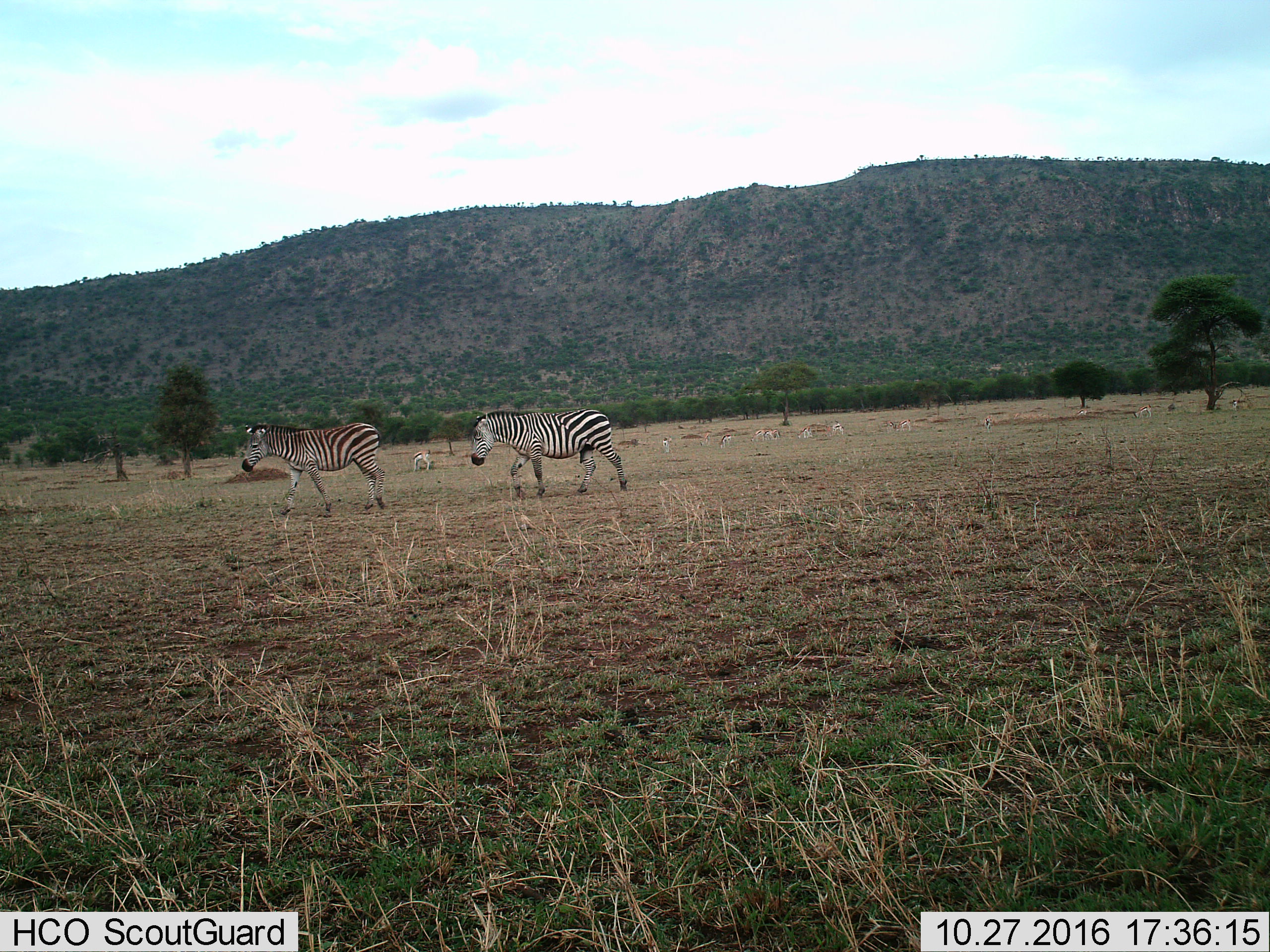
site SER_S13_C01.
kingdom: Animalia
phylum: Chordata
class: Mammalia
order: Artiodactyla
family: Bovidae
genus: Eudorcas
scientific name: Eudorcas thomsonii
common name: thomson's gazelle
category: gazellethomsons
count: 11-50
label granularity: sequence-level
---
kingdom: Animalia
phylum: Chordata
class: Mammalia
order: Perissodactyla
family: Equidae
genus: Equus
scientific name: Equus quagga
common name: plains zebra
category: zebraplains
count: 2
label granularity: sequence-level